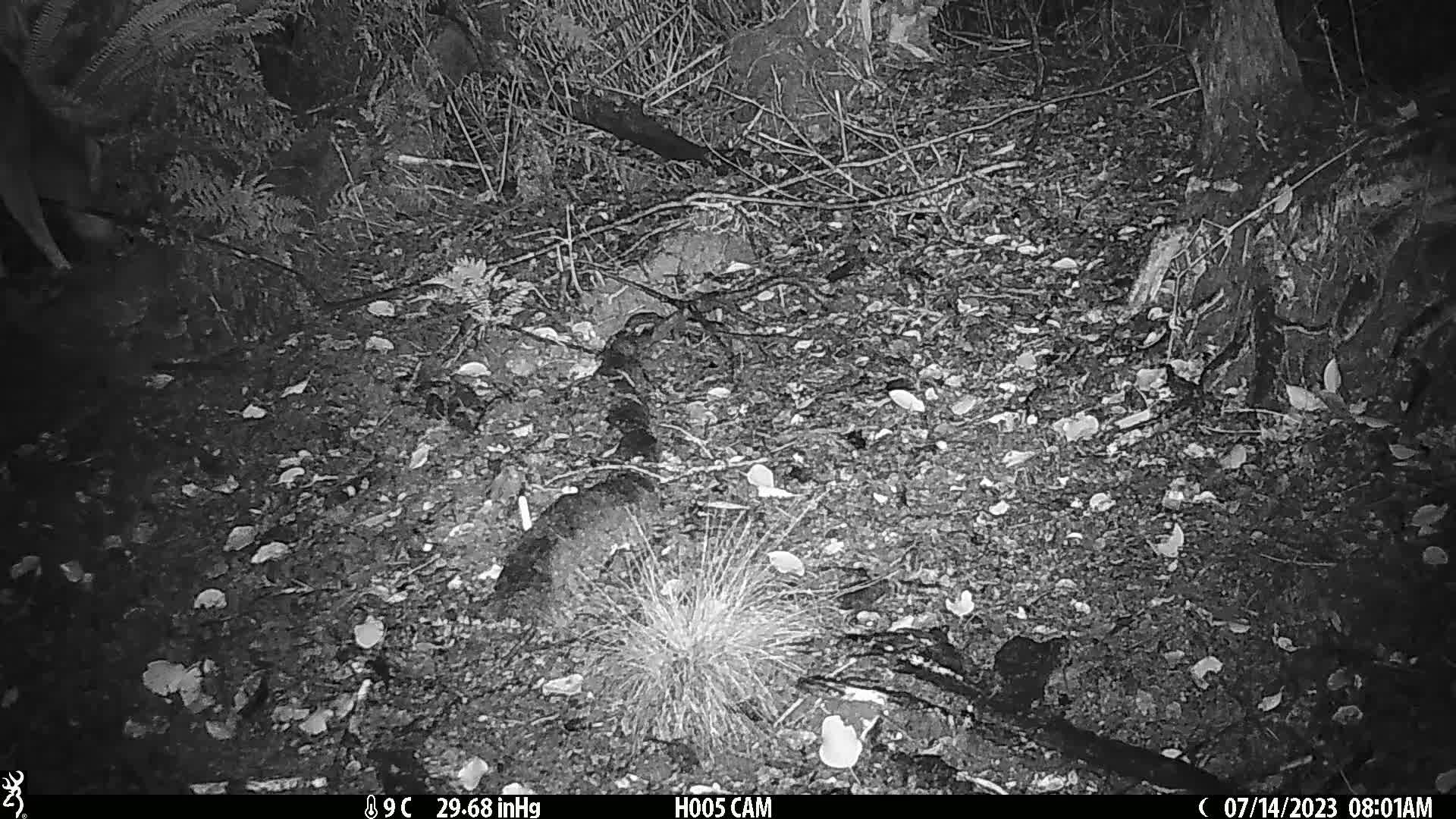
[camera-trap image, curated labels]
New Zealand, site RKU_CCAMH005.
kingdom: Animalia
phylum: Chordata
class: Mammalia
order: Artiodactyla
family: Cervidae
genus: Odocoileus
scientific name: Odocoileus virginianus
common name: white-tailed deer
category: white tailed deer